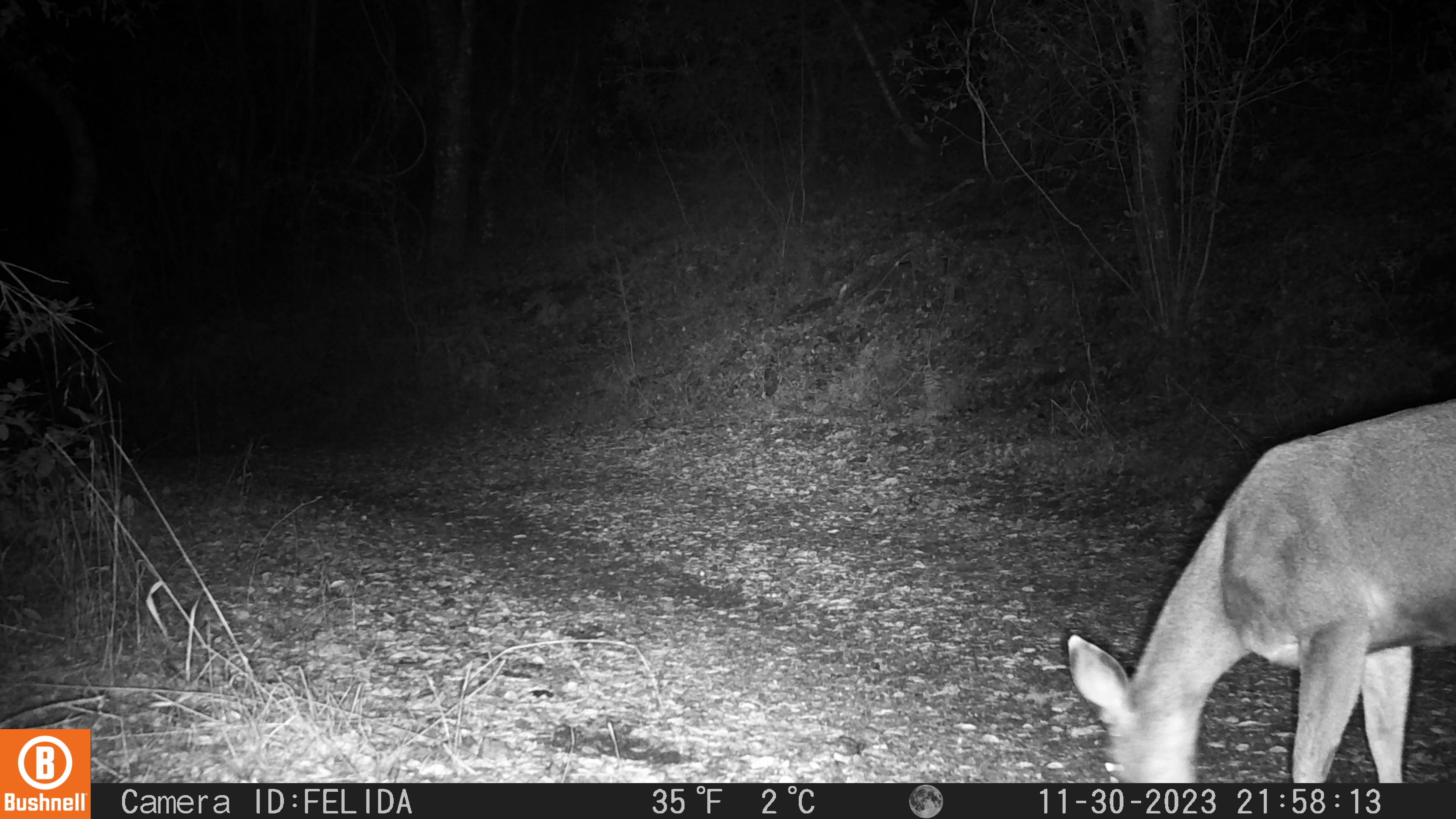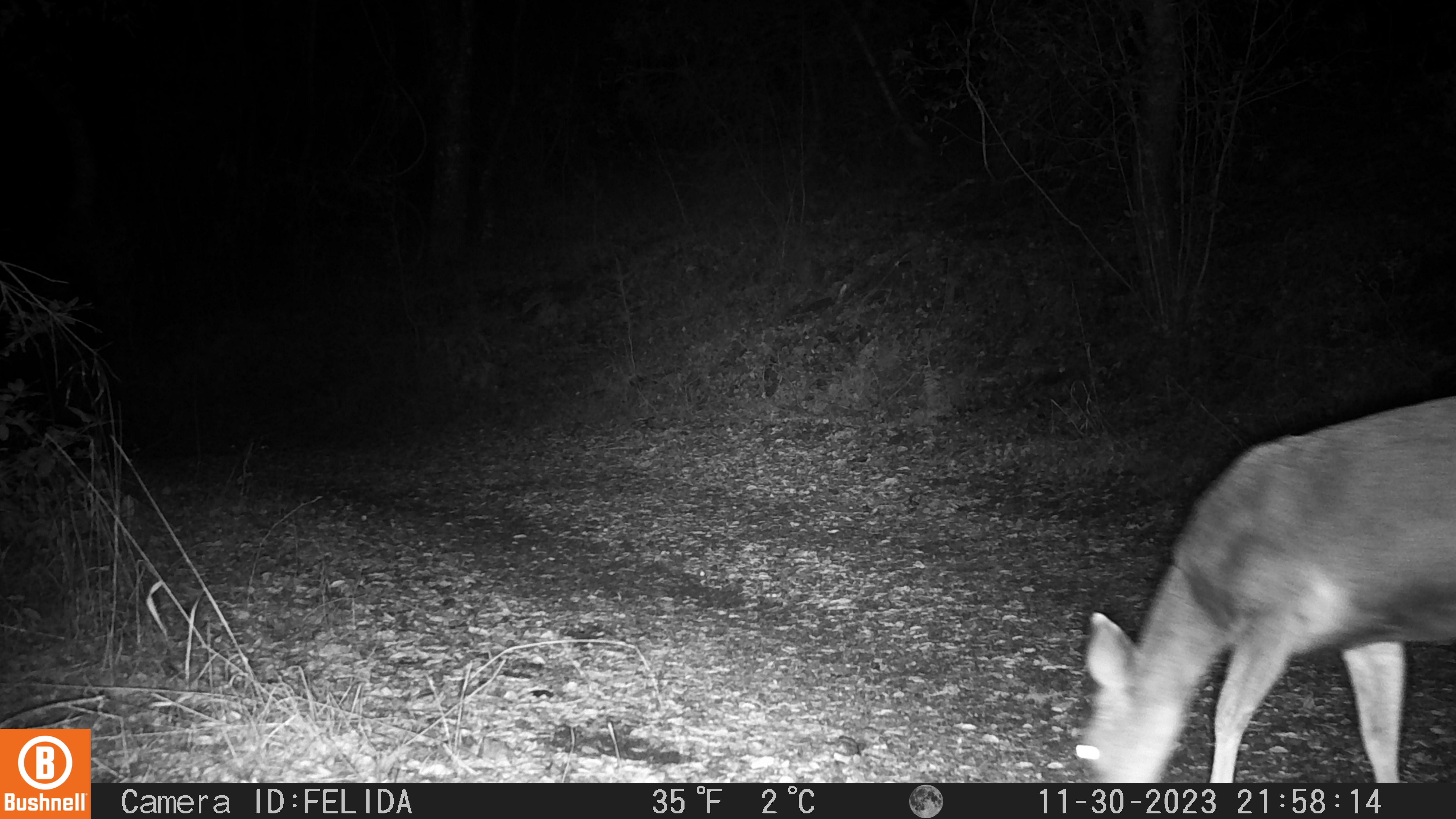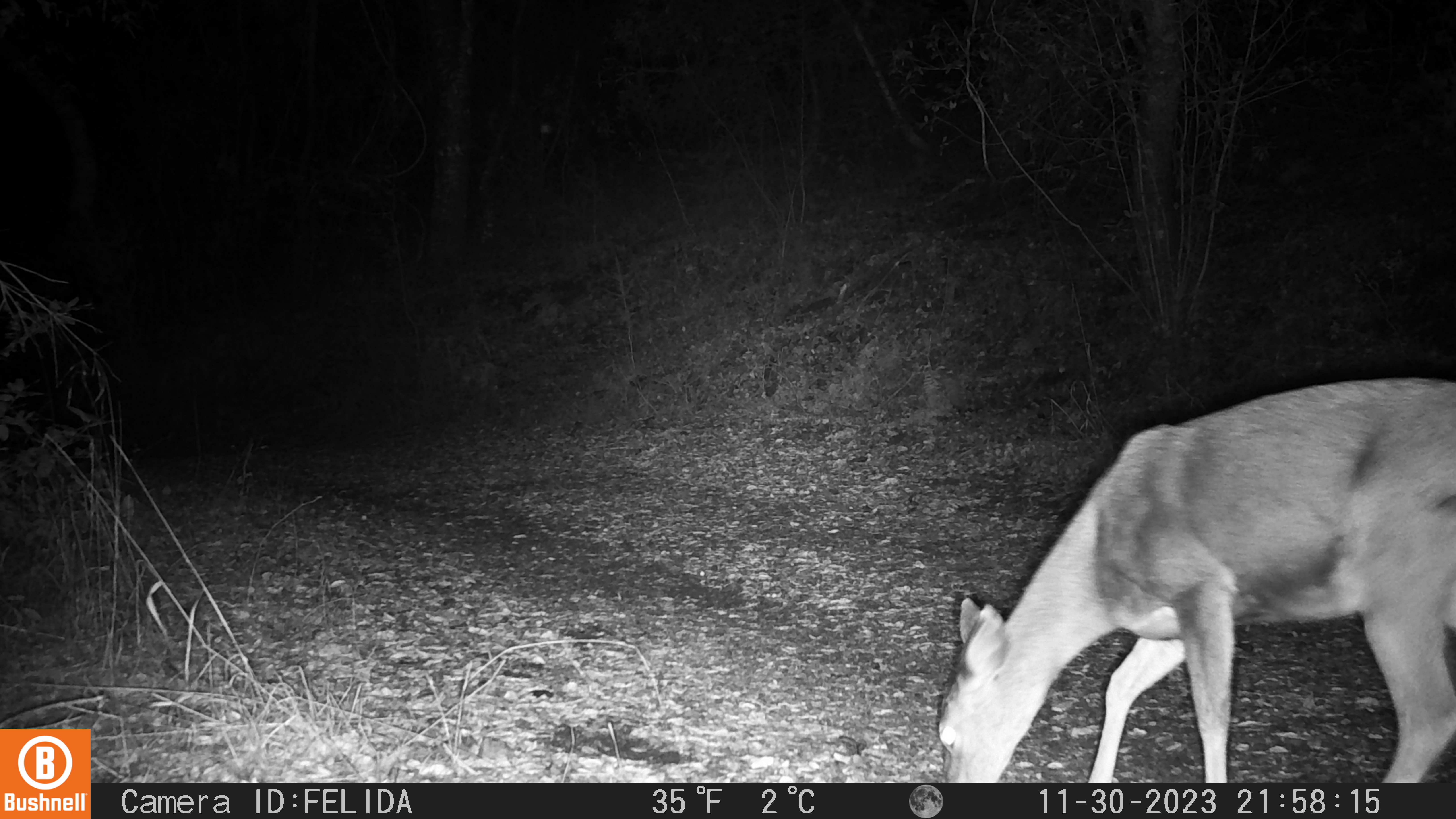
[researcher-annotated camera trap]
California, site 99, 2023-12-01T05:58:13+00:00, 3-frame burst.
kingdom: Animalia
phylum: Chordata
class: Mammalia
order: Artiodactyla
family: Cervidae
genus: Odocoileus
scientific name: Odocoileus hemionus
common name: mule deer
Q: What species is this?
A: Mule deer (Odocoileus hemionus).